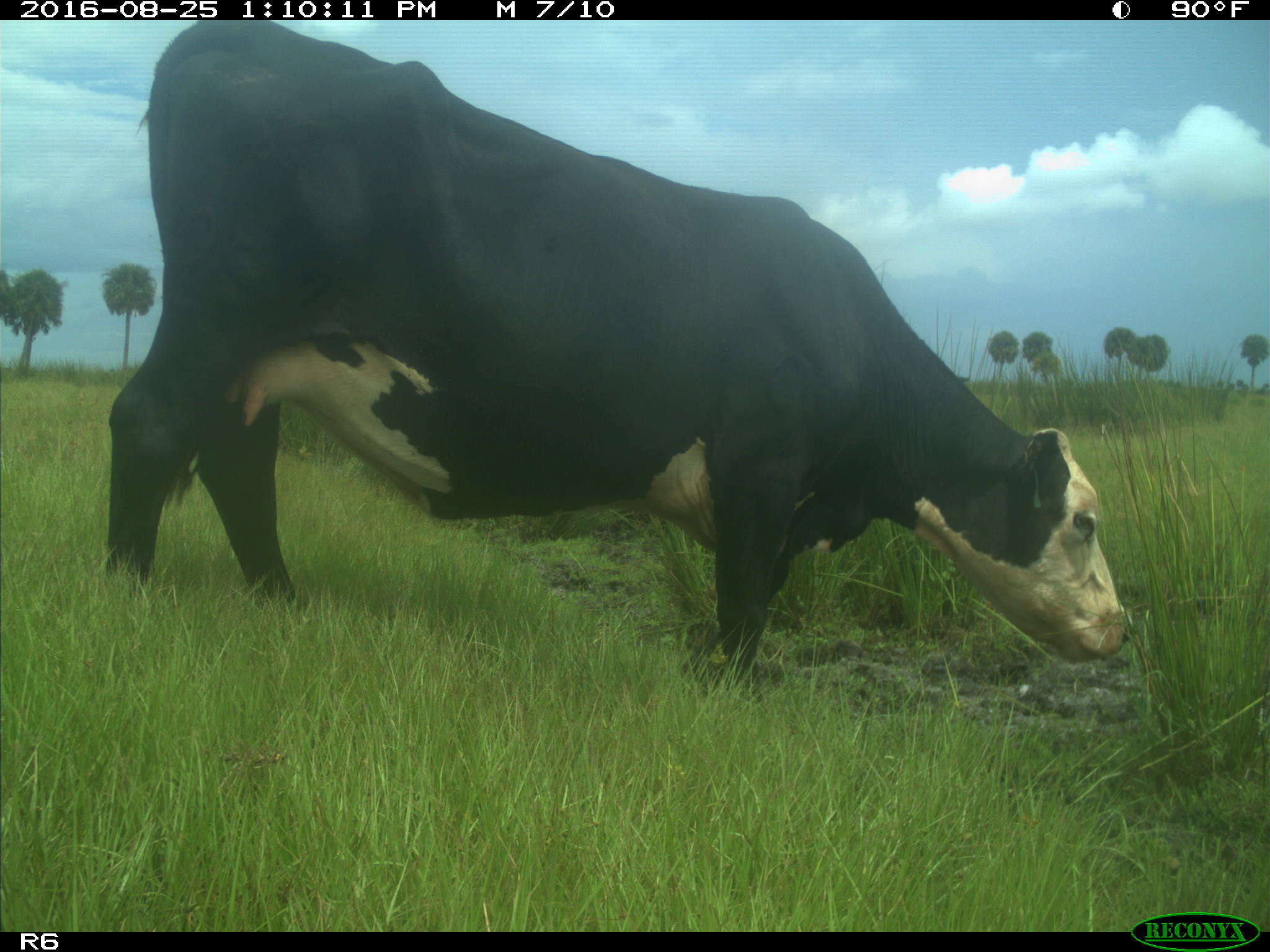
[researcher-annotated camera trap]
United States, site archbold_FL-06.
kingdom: Animalia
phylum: Chordata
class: Mammalia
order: Artiodactyla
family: Bovidae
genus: Bos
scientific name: Bos taurus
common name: domestic cow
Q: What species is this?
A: Bos taurus (domestic cow).